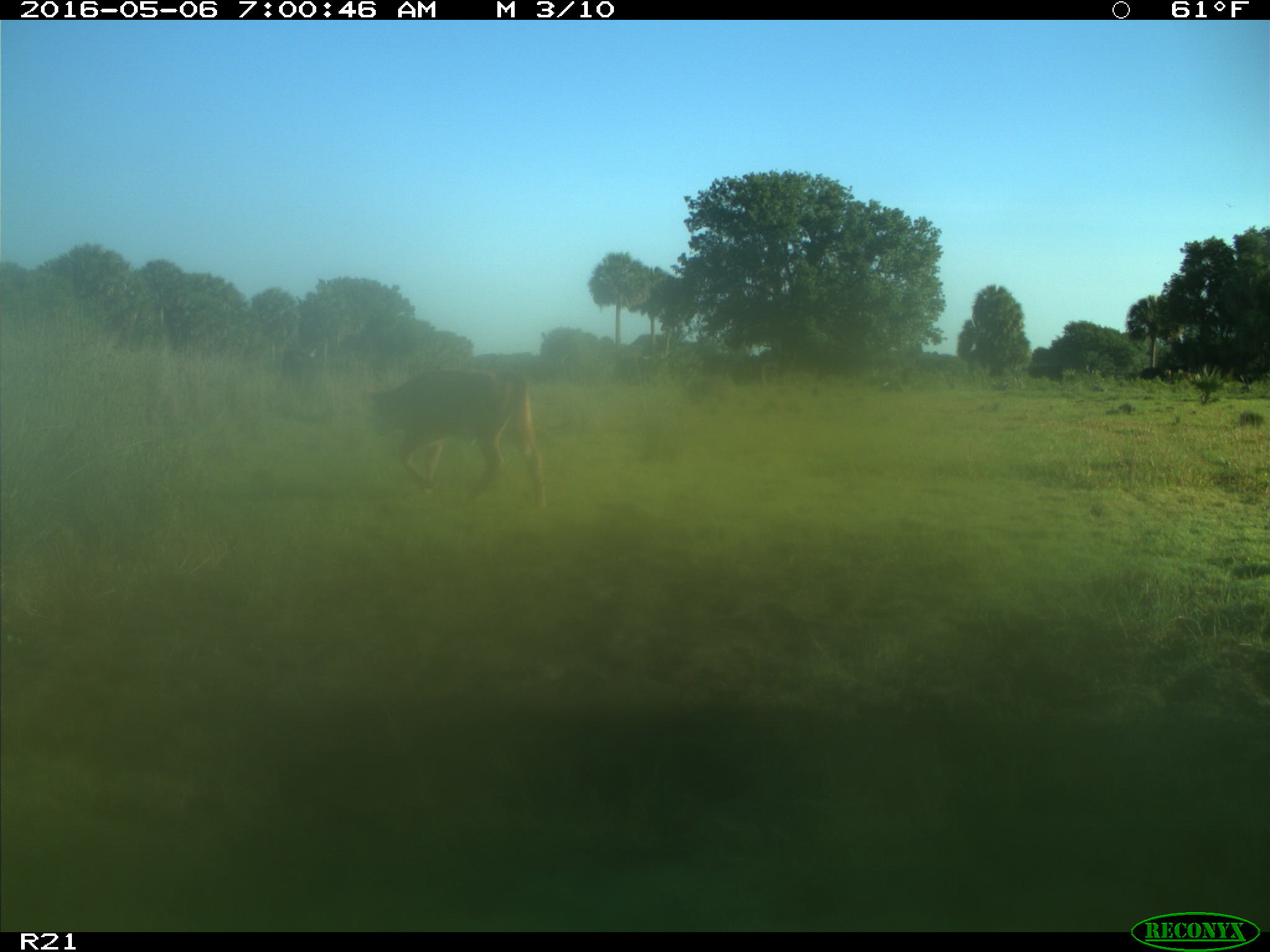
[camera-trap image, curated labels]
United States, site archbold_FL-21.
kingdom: Animalia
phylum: Chordata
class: Mammalia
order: Artiodactyla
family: Bovidae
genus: Bos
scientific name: Bos taurus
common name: domestic cow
Bos taurus (domestic cow).